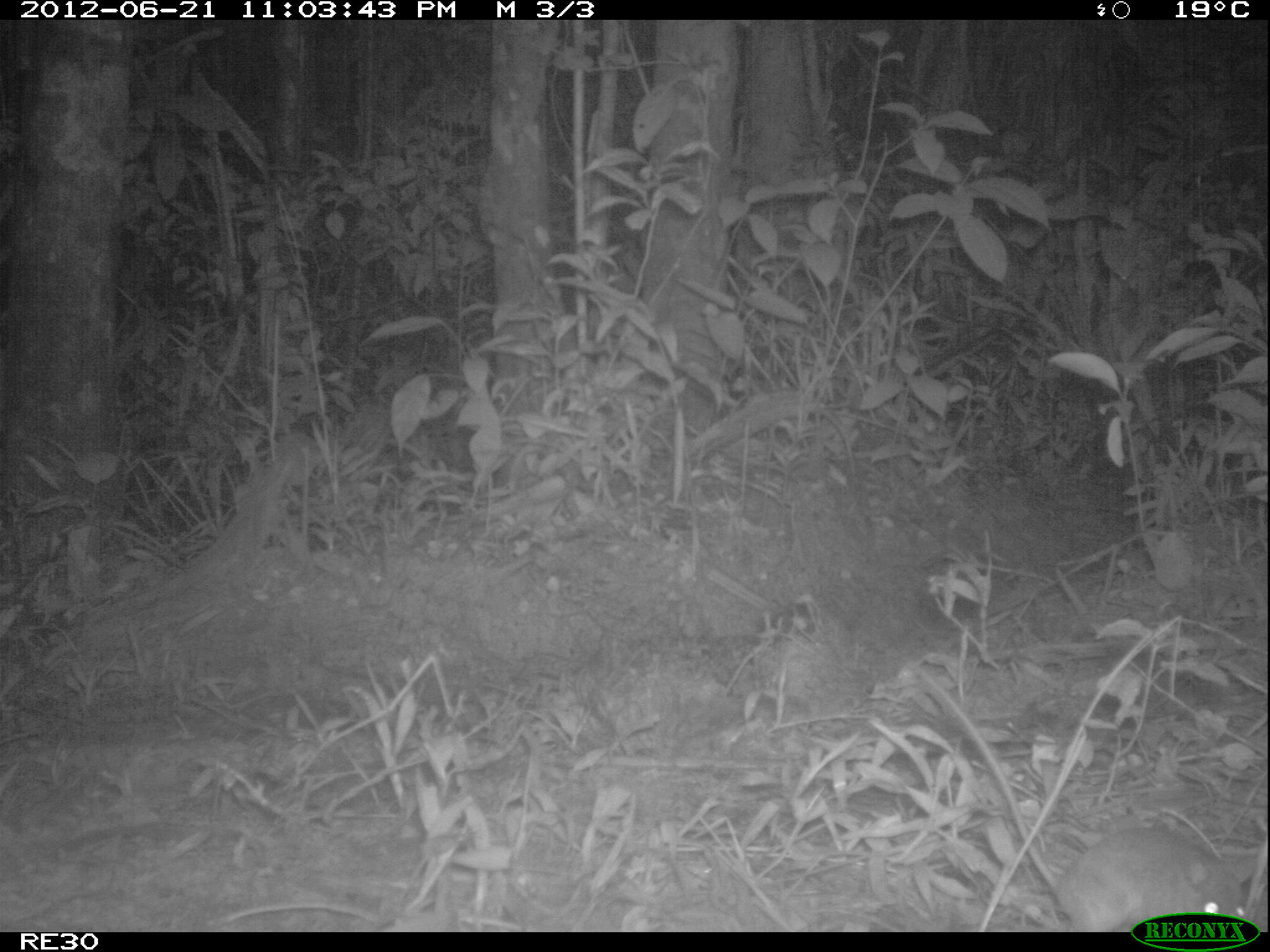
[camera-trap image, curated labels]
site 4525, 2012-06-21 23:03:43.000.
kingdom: Animalia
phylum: Chordata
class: Mammalia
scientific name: Mammalia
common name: mammals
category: small mammal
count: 1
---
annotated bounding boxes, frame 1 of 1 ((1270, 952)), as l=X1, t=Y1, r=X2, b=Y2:
small mammal: l=928, t=822, r=1257, b=930